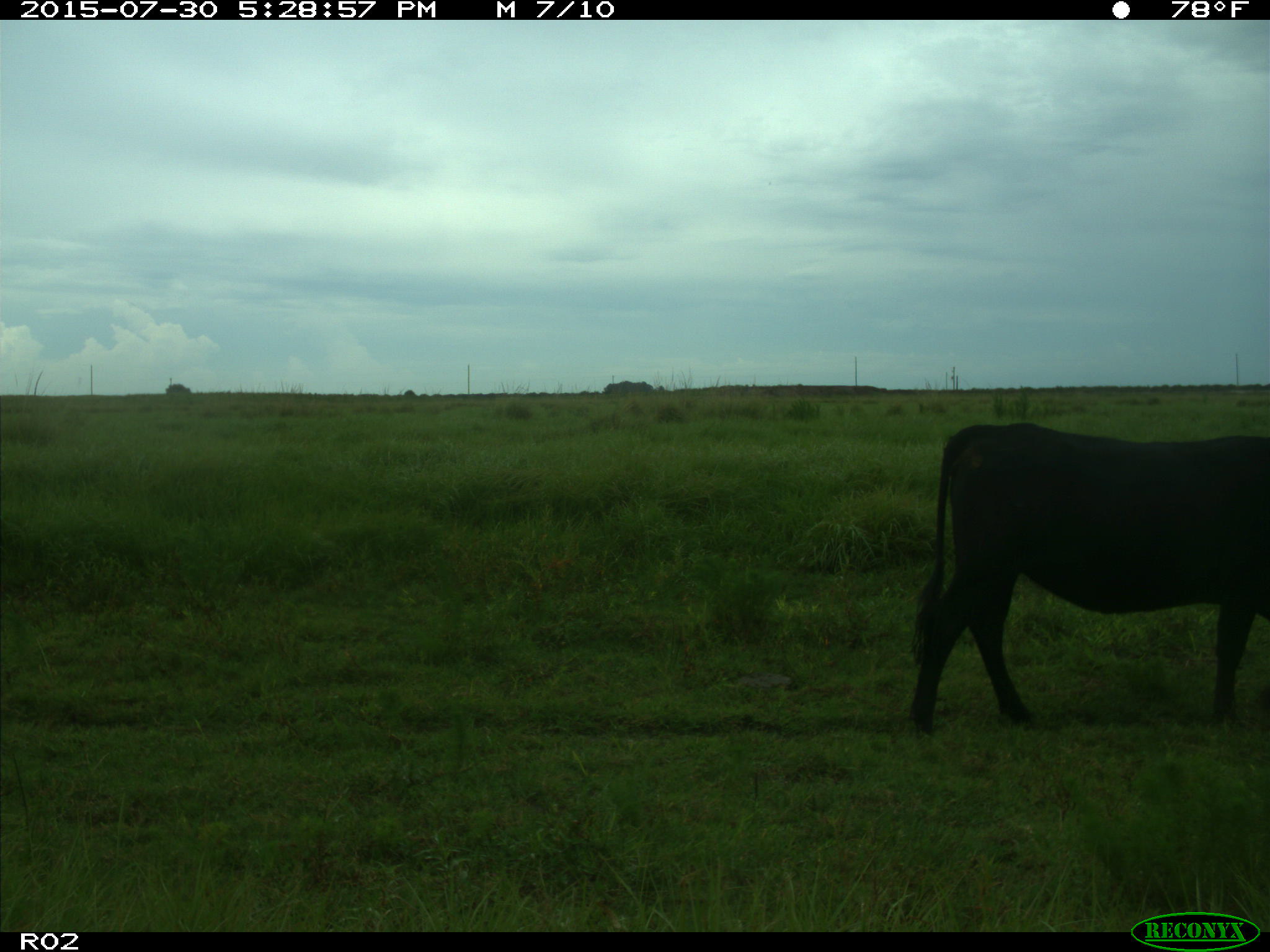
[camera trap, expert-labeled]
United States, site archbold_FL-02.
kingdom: Animalia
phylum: Chordata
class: Mammalia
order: Artiodactyla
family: Bovidae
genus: Bos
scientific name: Bos taurus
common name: domestic cow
Bos taurus (domestic cow).